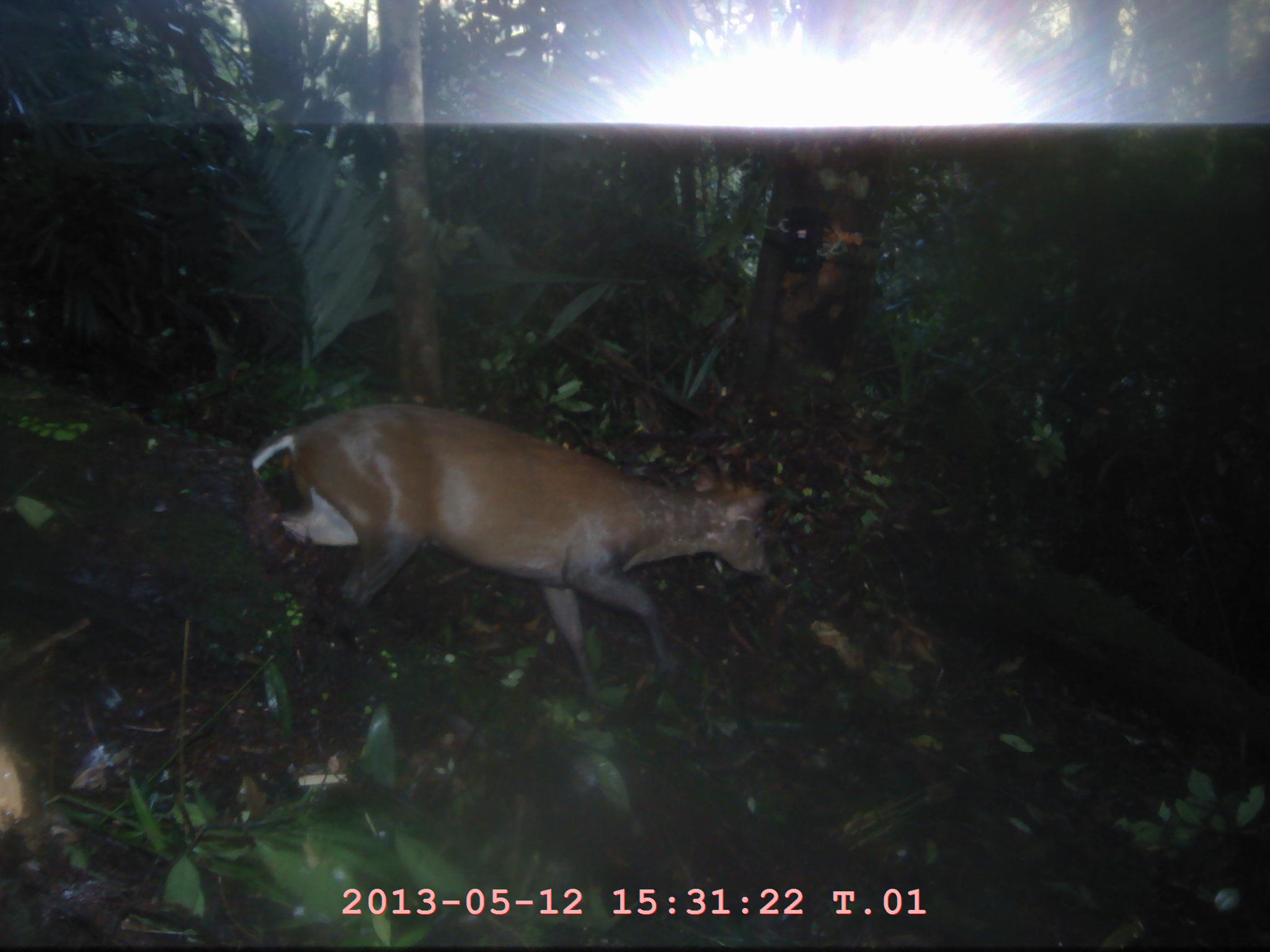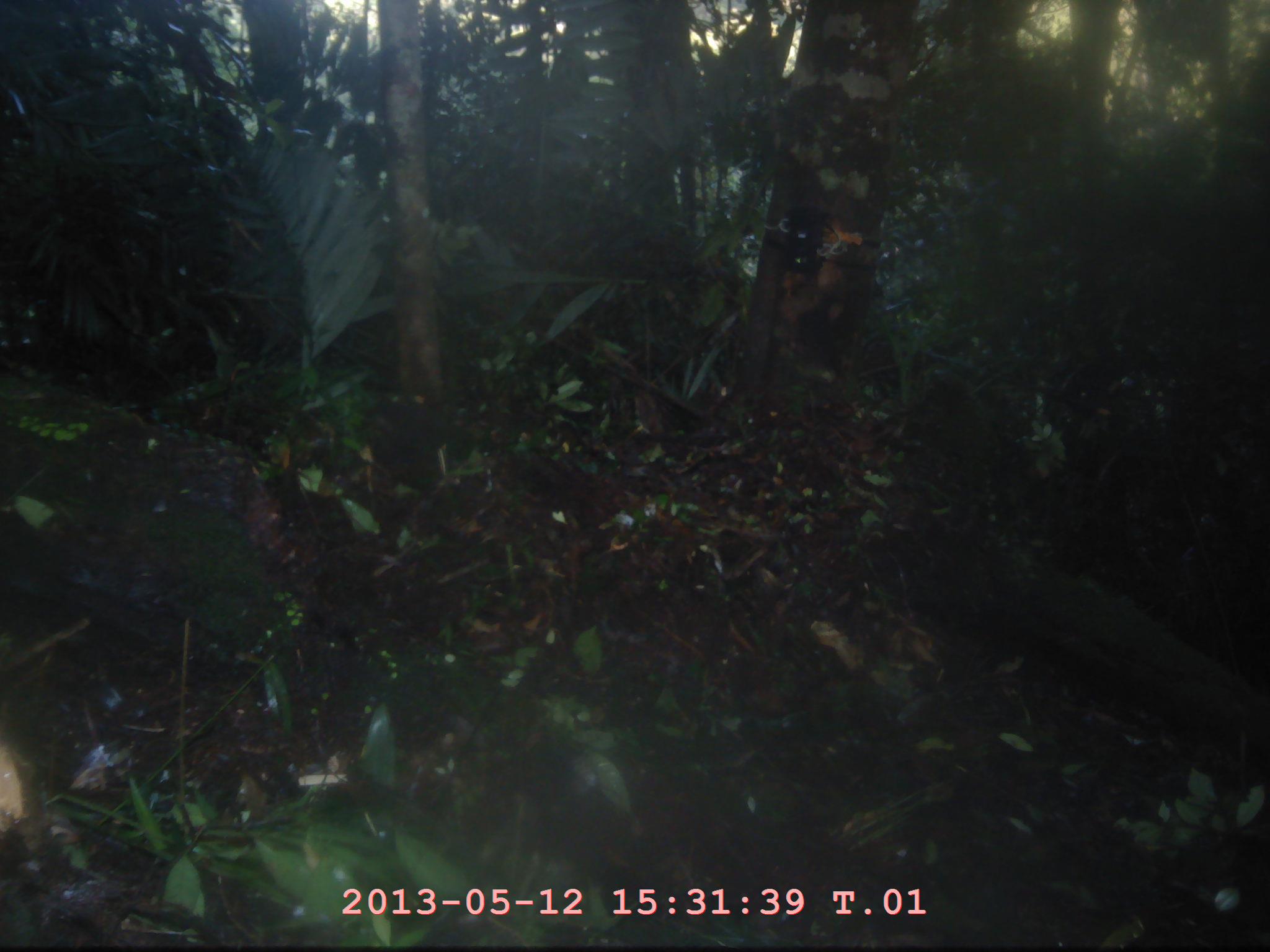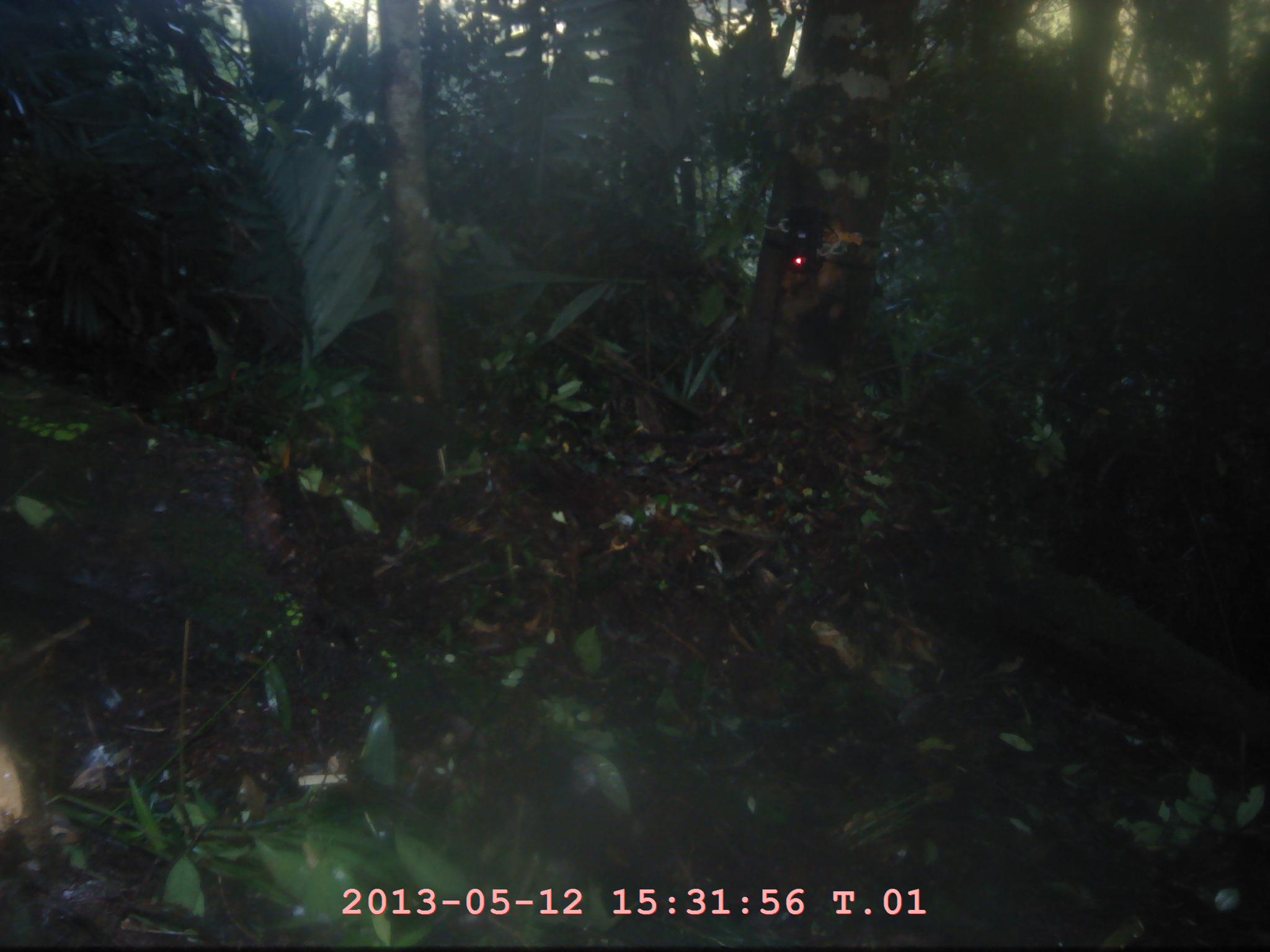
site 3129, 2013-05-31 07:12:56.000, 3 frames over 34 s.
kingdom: Animalia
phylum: Chordata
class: Mammalia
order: Artiodactyla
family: Cervidae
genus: Muntiacus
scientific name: Muntiacus muntjak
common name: southern red muntjac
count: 1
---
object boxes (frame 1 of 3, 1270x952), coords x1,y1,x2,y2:
muntiacus muntjak: 247,400,777,702